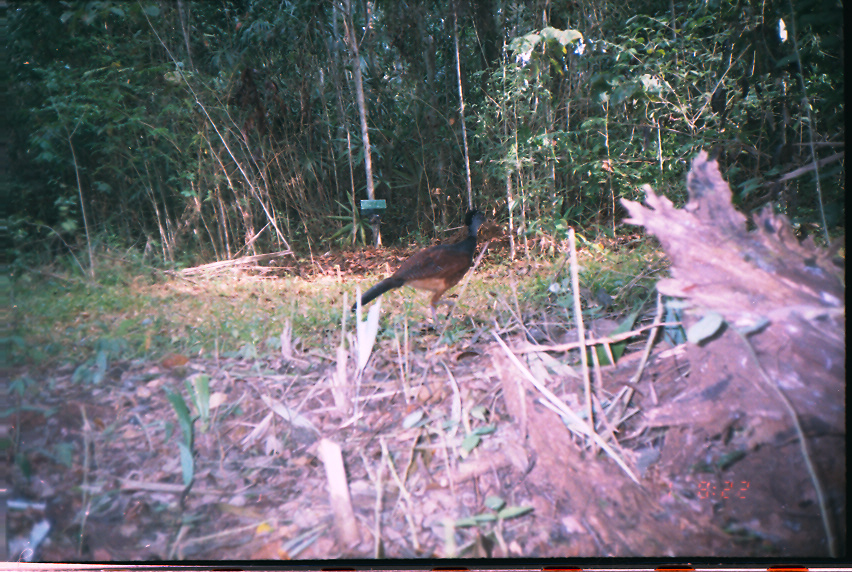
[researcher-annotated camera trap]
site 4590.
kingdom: Animalia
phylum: Chordata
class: Aves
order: Galliformes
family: Cracidae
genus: Crax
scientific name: Crax rubra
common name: great curassow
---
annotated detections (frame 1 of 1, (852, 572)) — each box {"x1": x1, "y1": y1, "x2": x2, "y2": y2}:
crax rubra: {"x1": 350, "y1": 206, "x2": 493, "y2": 331}